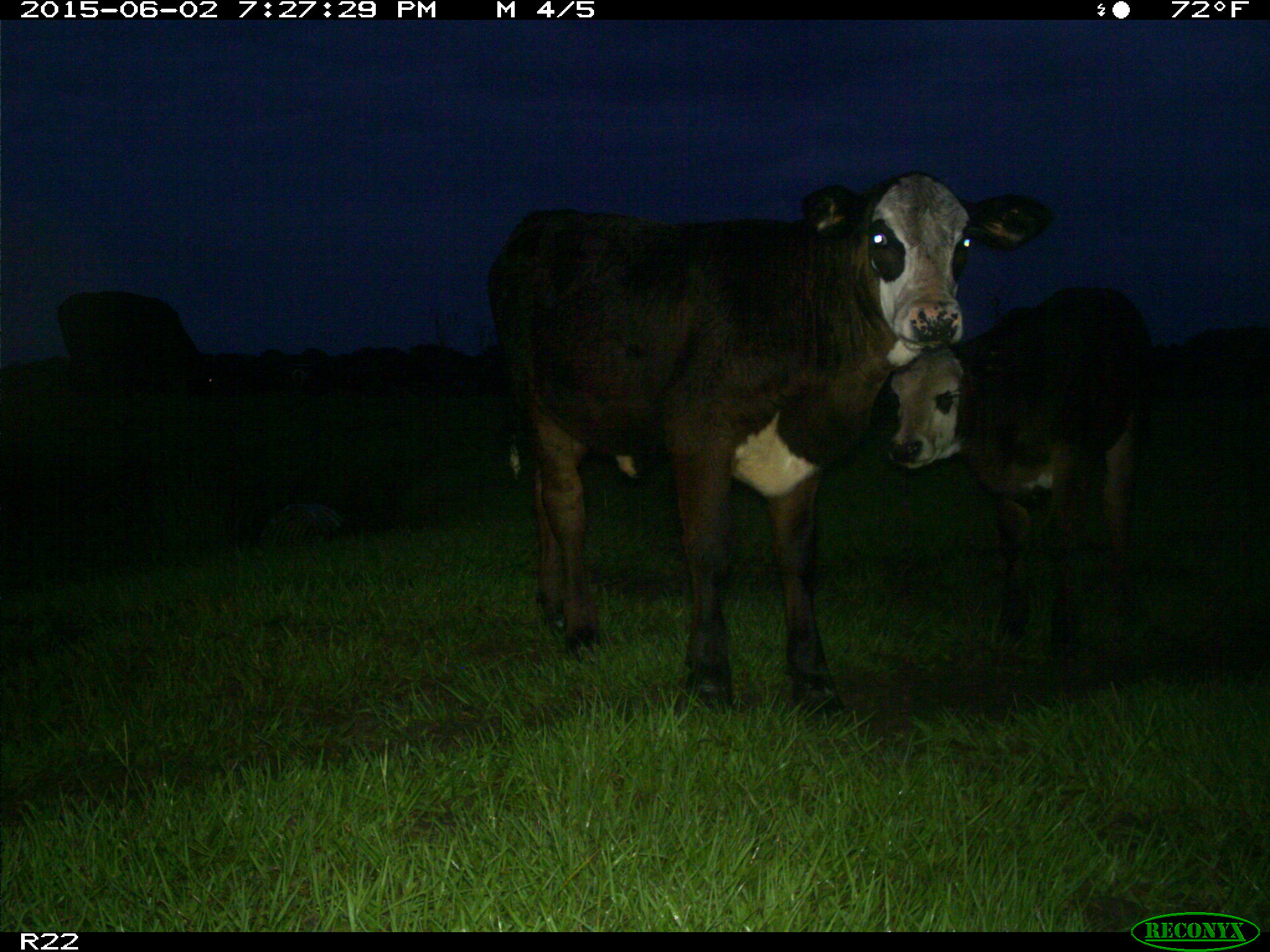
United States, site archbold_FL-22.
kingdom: Animalia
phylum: Chordata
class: Mammalia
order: Artiodactyla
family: Bovidae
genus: Bos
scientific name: Bos taurus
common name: domestic cow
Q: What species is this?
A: Bos taurus (domestic cow).